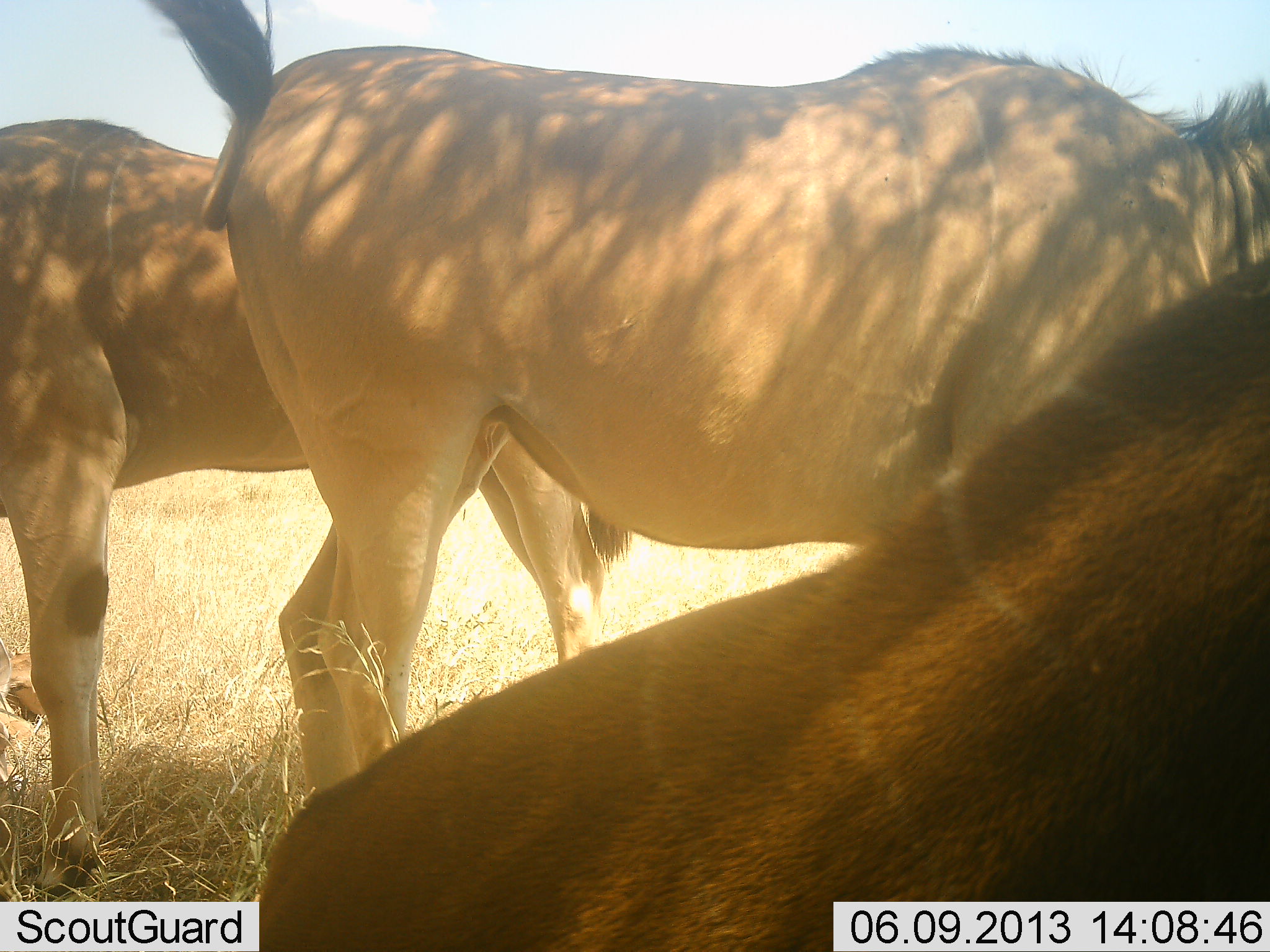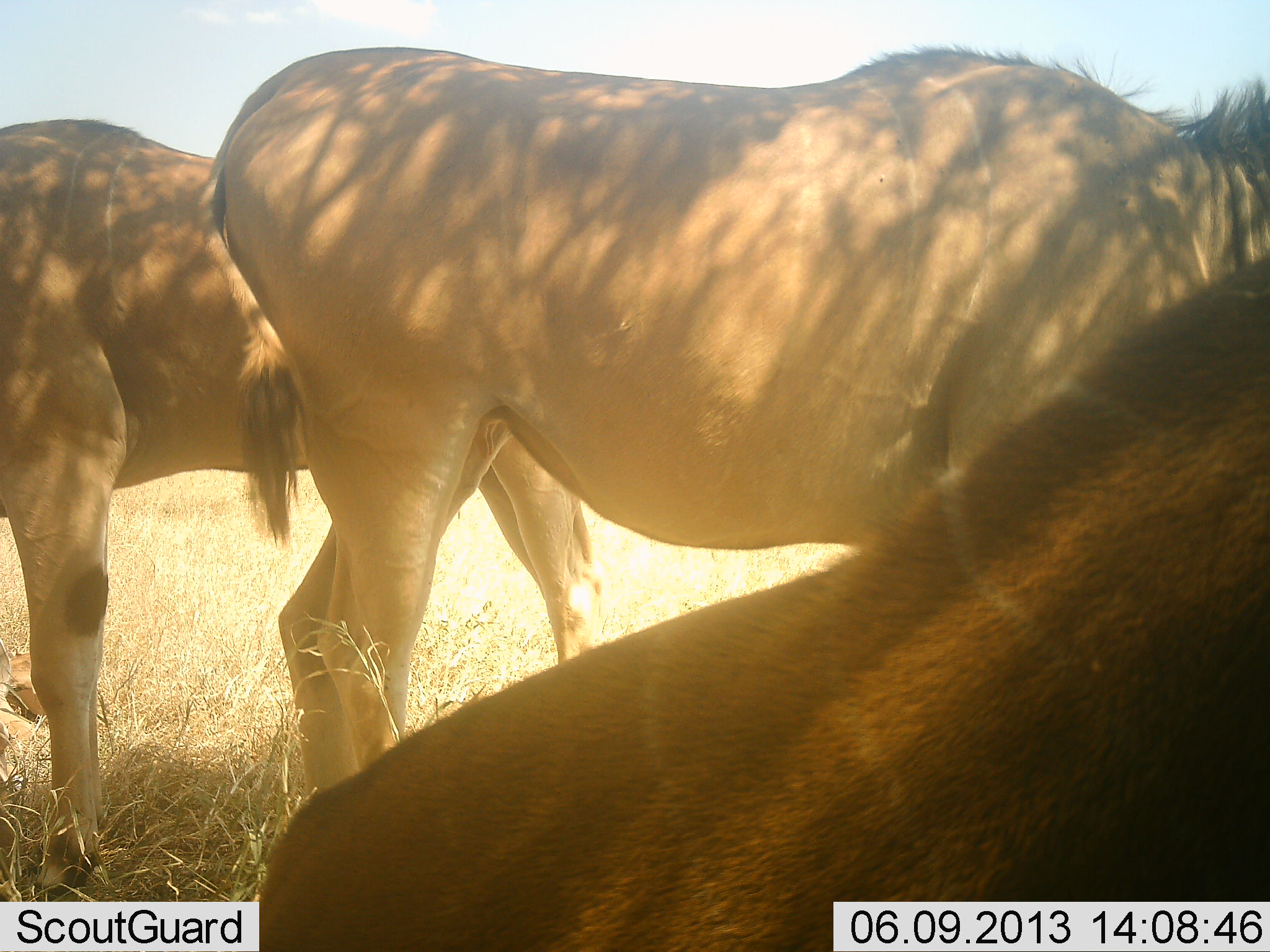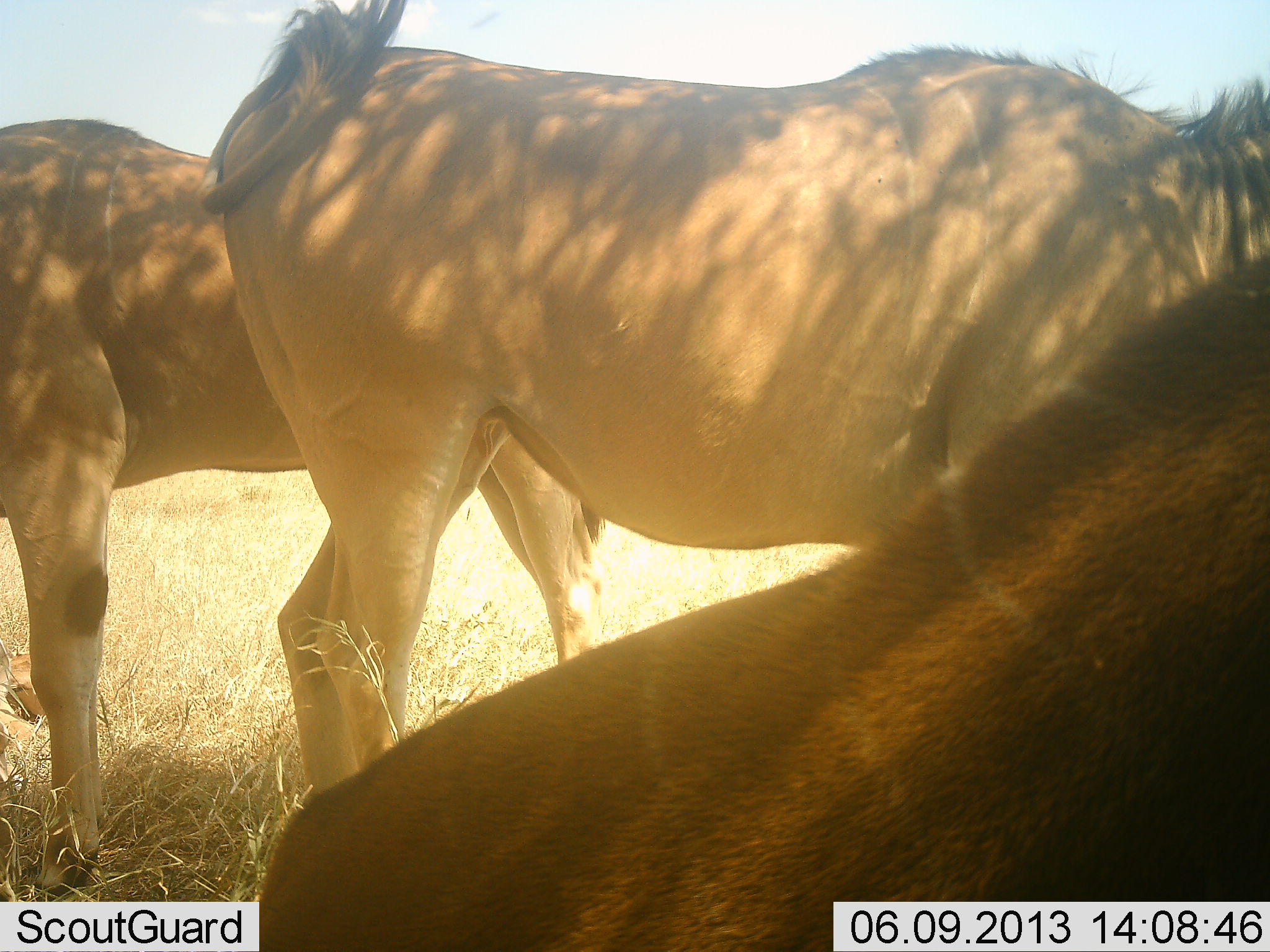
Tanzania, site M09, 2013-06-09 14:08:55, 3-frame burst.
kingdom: Animalia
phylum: Chordata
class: Mammalia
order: Artiodactyla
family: Bovidae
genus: Tragelaphus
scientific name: Tragelaphus oryx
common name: eland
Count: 3.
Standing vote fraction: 100%.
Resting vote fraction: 59%.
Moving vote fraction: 0%.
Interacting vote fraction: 6%.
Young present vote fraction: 12%.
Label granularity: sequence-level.